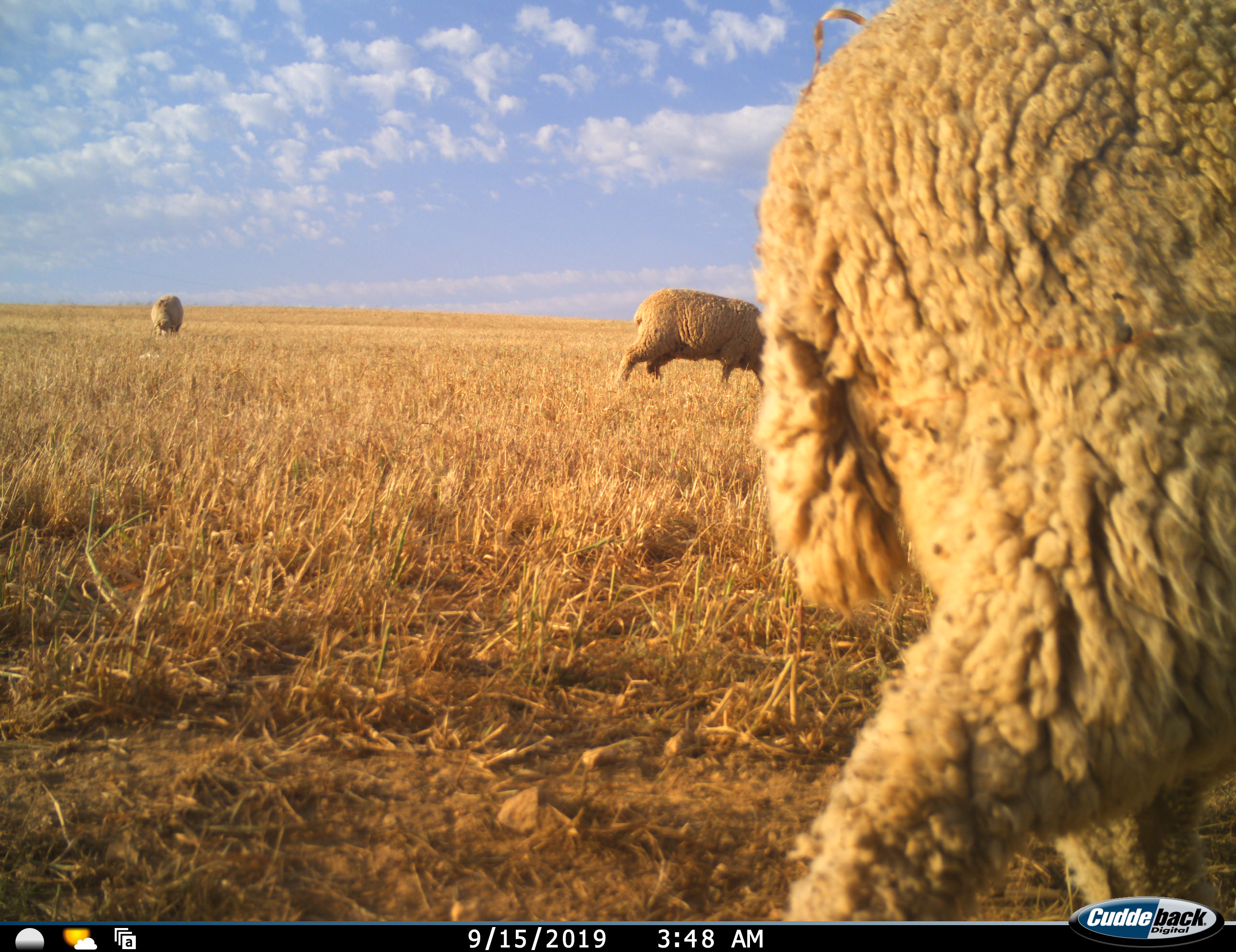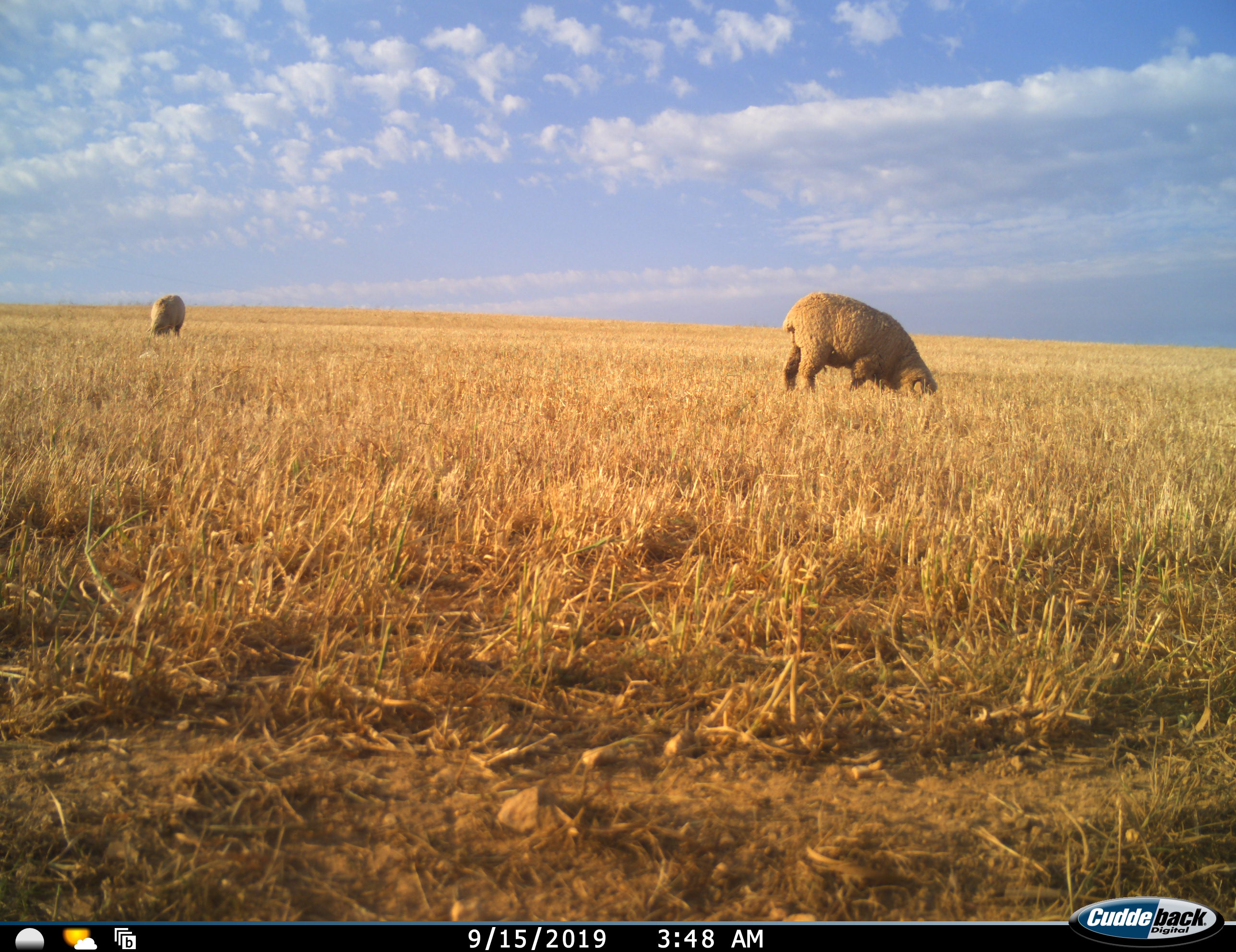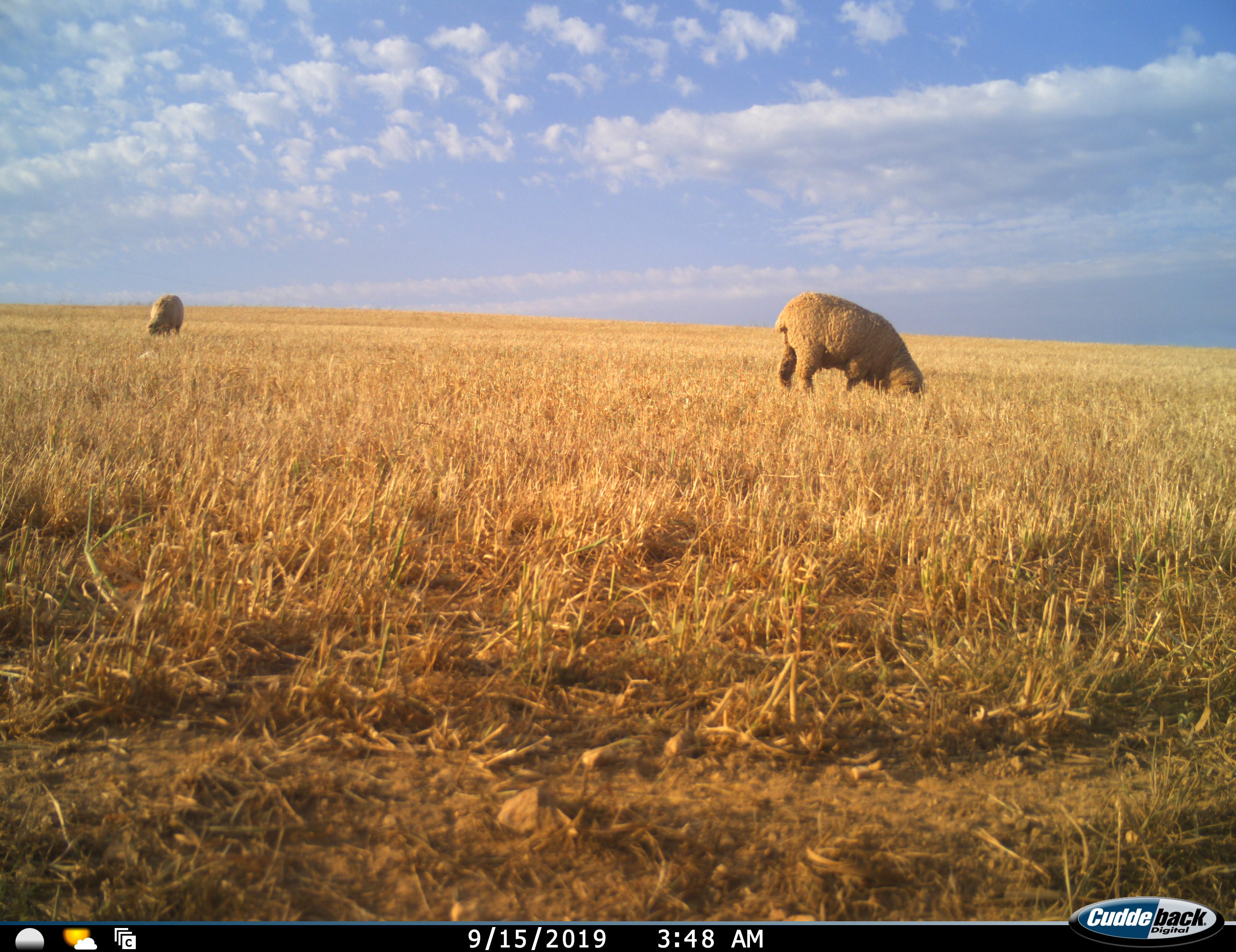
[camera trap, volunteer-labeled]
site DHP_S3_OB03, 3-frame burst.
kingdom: Animalia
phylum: Chordata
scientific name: Vertebrata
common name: domestic animal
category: domesticanimal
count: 3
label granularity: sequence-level